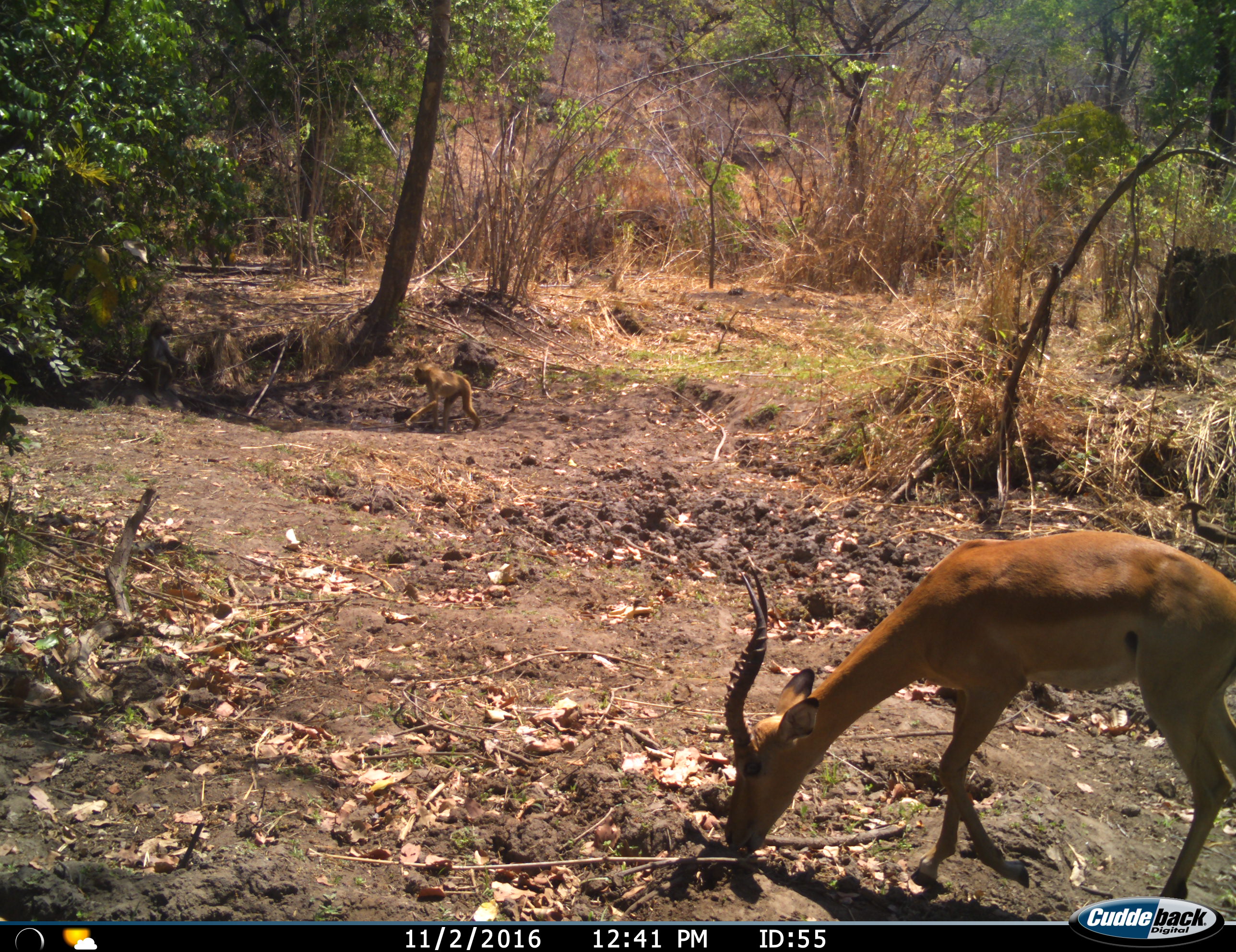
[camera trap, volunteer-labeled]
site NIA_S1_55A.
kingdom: Animalia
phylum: Chordata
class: Mammalia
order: Primates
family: Cercopithecidae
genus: Papio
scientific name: Papio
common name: baboon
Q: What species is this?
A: Baboon (Papio).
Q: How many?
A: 2.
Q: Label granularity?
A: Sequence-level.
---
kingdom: Animalia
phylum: Chordata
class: Mammalia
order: Artiodactyla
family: Bovidae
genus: Aepyceros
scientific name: Aepyceros melampus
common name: impala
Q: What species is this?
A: Impala (Aepyceros melampus).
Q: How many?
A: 1.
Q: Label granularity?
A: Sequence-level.